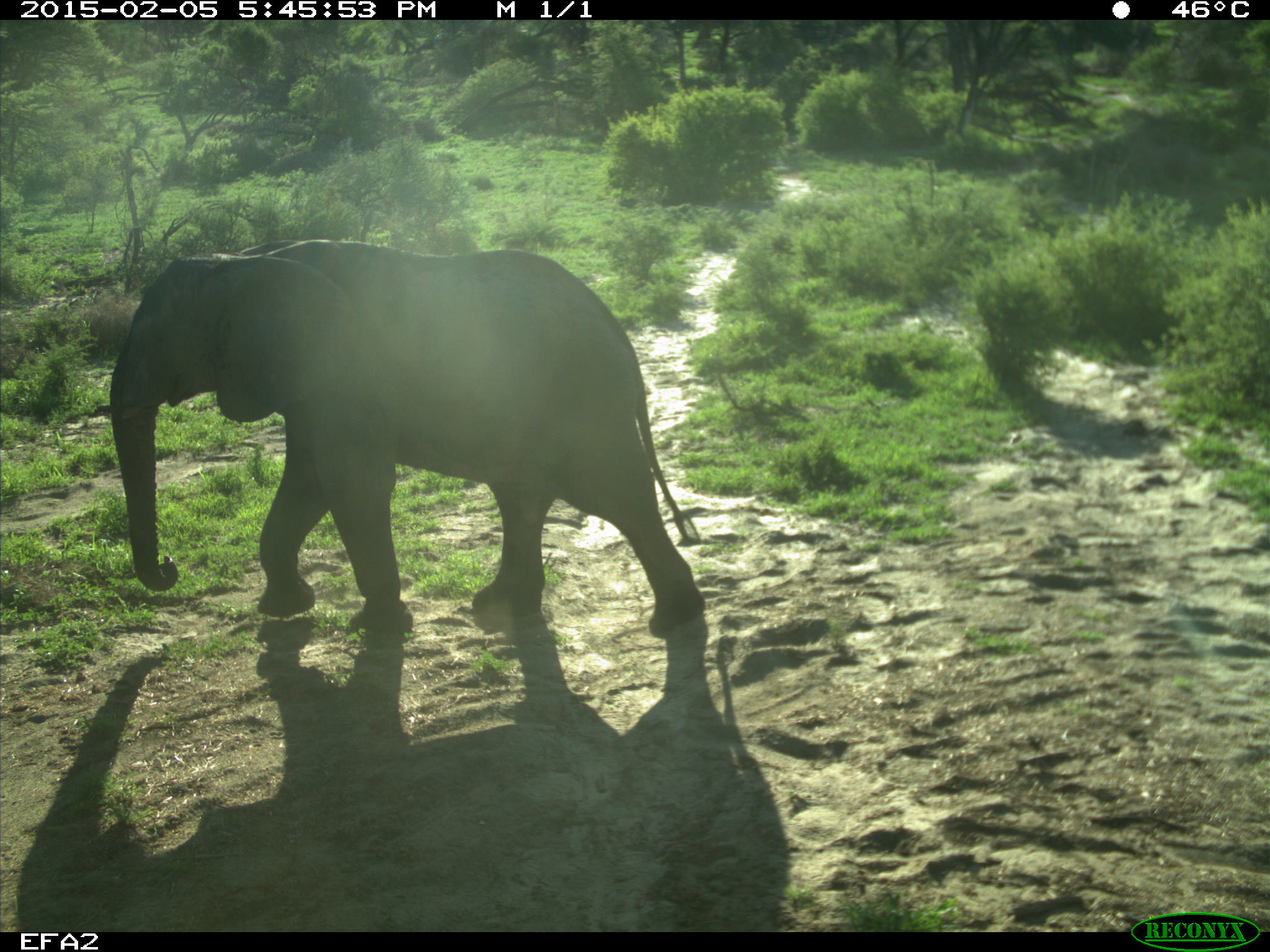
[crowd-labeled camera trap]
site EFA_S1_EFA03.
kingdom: Animalia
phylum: Chordata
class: Mammalia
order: Proboscidea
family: Elephantidae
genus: Loxodonta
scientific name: Loxodonta africana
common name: african bush elephant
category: elephant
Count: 1.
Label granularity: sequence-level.